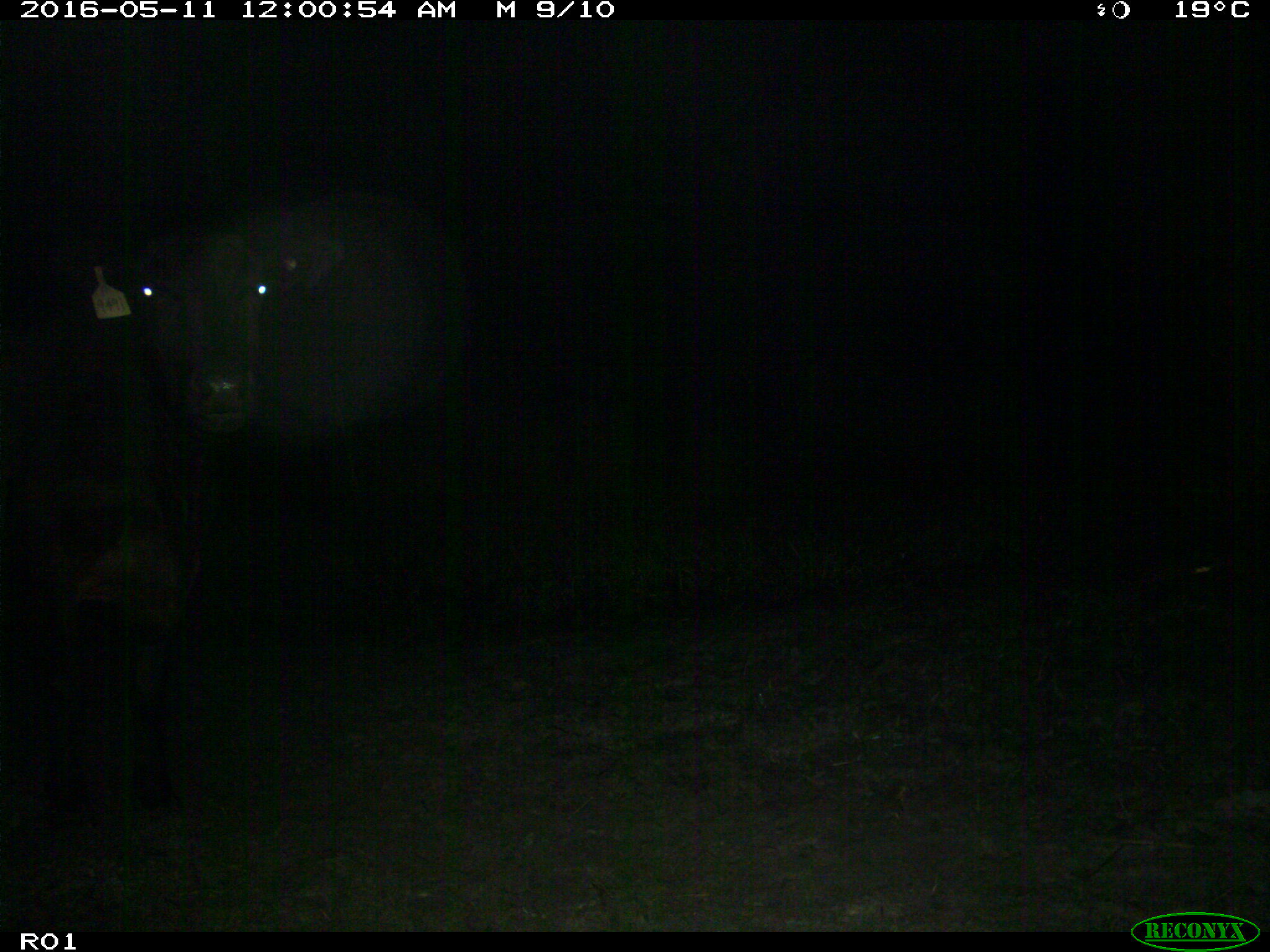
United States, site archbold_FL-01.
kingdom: Animalia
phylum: Chordata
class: Mammalia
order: Artiodactyla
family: Bovidae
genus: Bos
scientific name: Bos taurus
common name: domestic cow